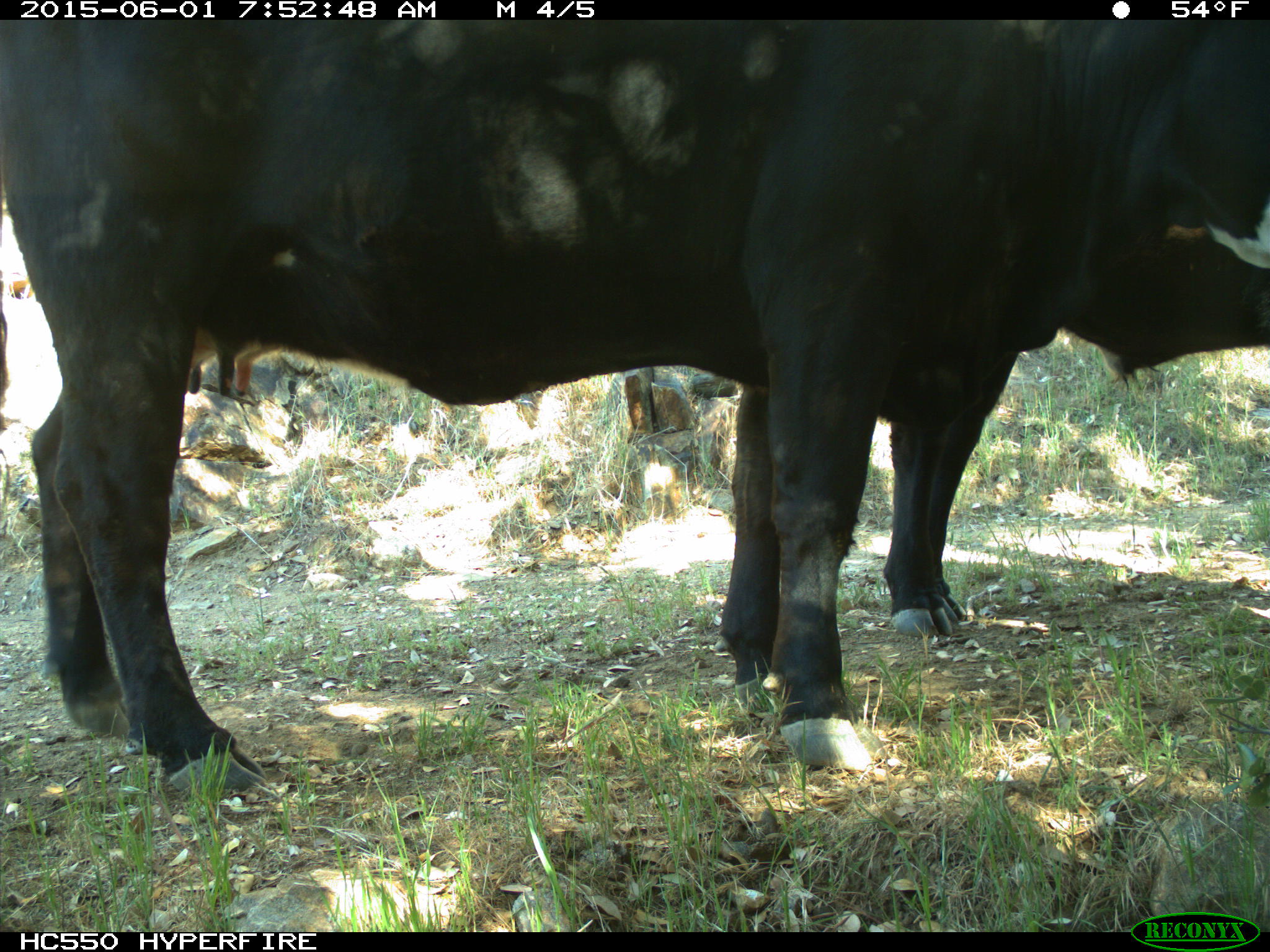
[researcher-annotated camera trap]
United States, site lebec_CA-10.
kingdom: Animalia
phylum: Chordata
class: Mammalia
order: Artiodactyla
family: Bovidae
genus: Bos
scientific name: Bos taurus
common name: domestic cow